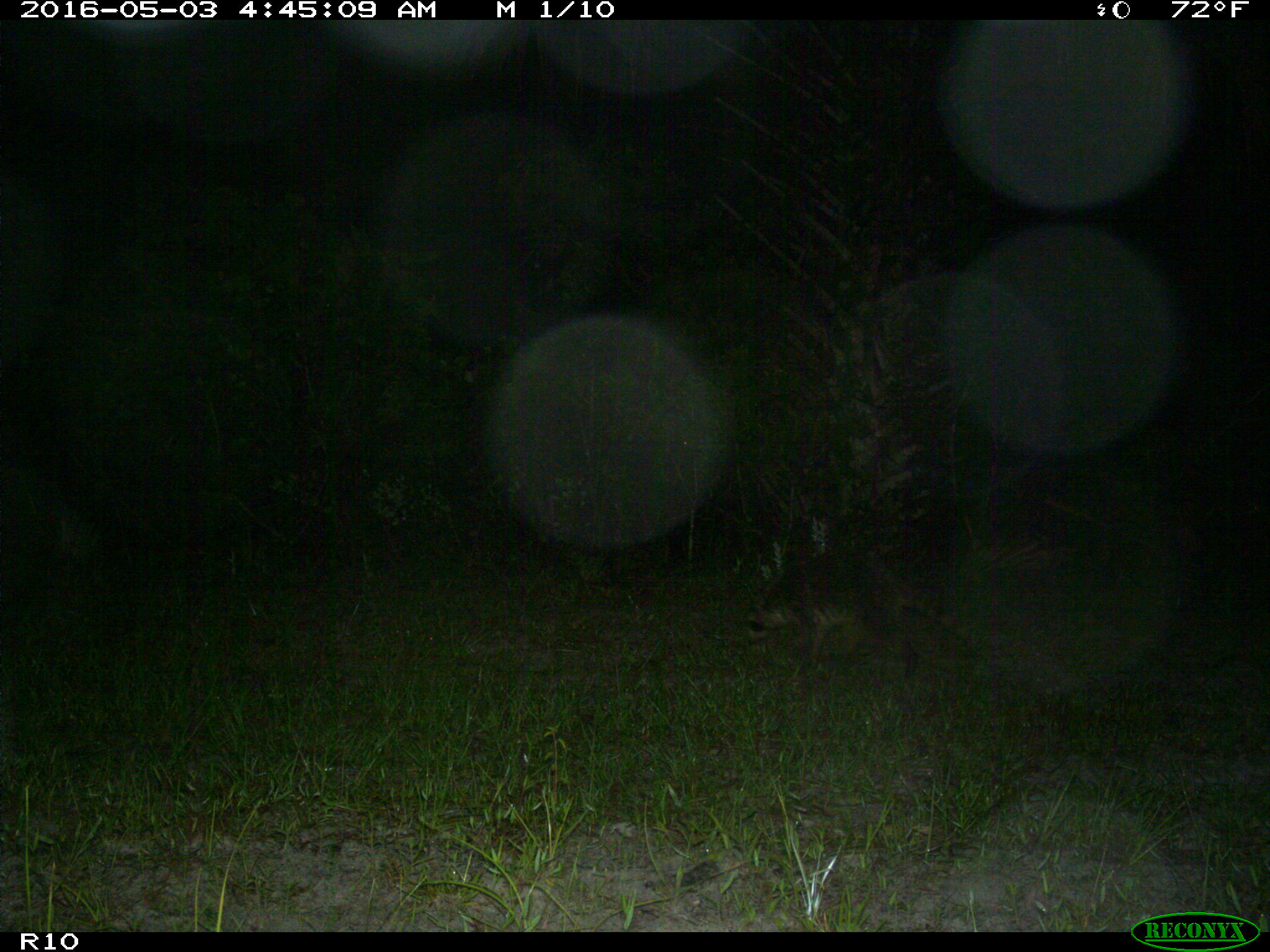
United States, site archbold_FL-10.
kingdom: Animalia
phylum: Chordata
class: Mammalia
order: Carnivora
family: Procyonidae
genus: Procyon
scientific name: Procyon lotor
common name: common raccoon